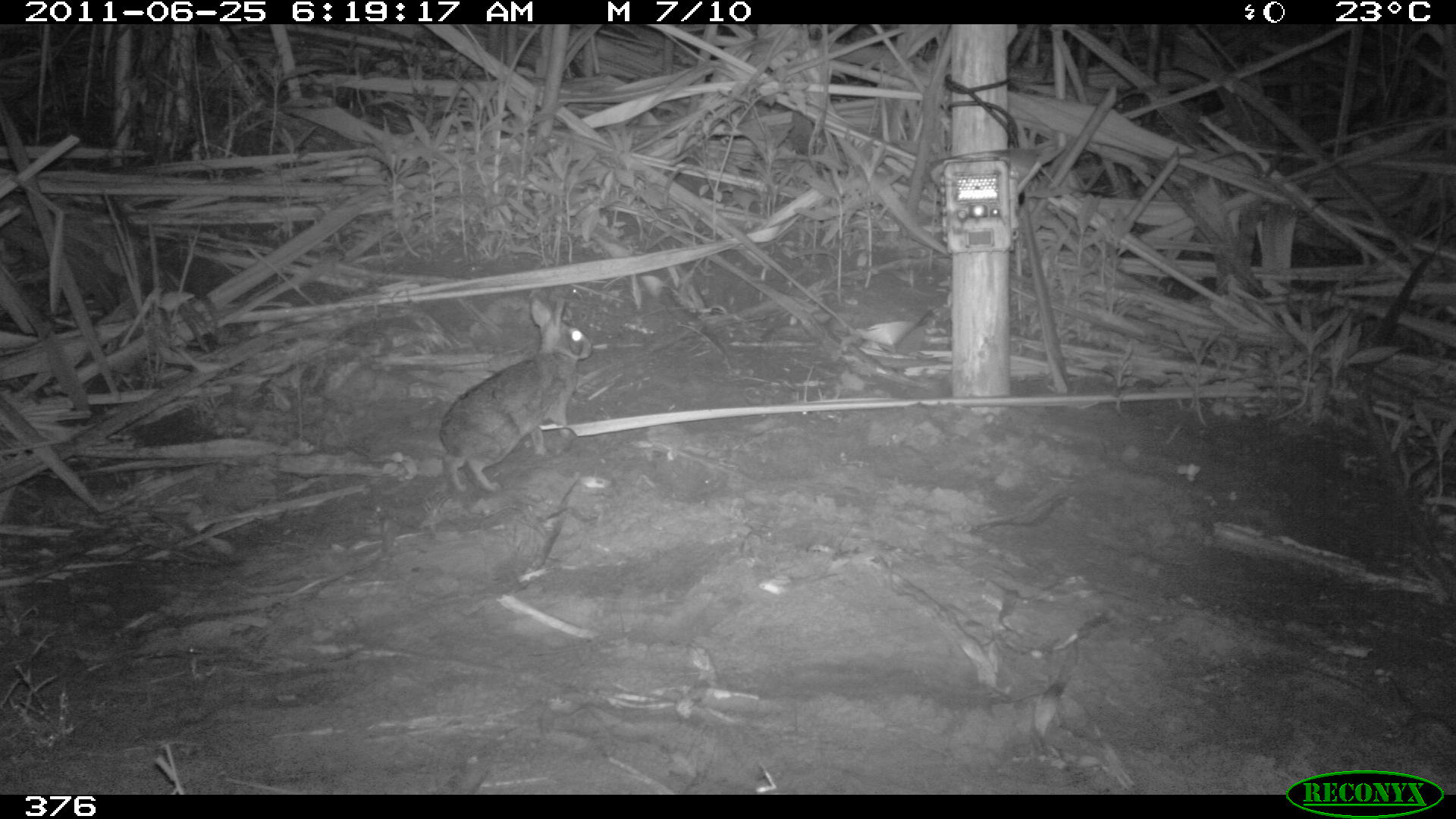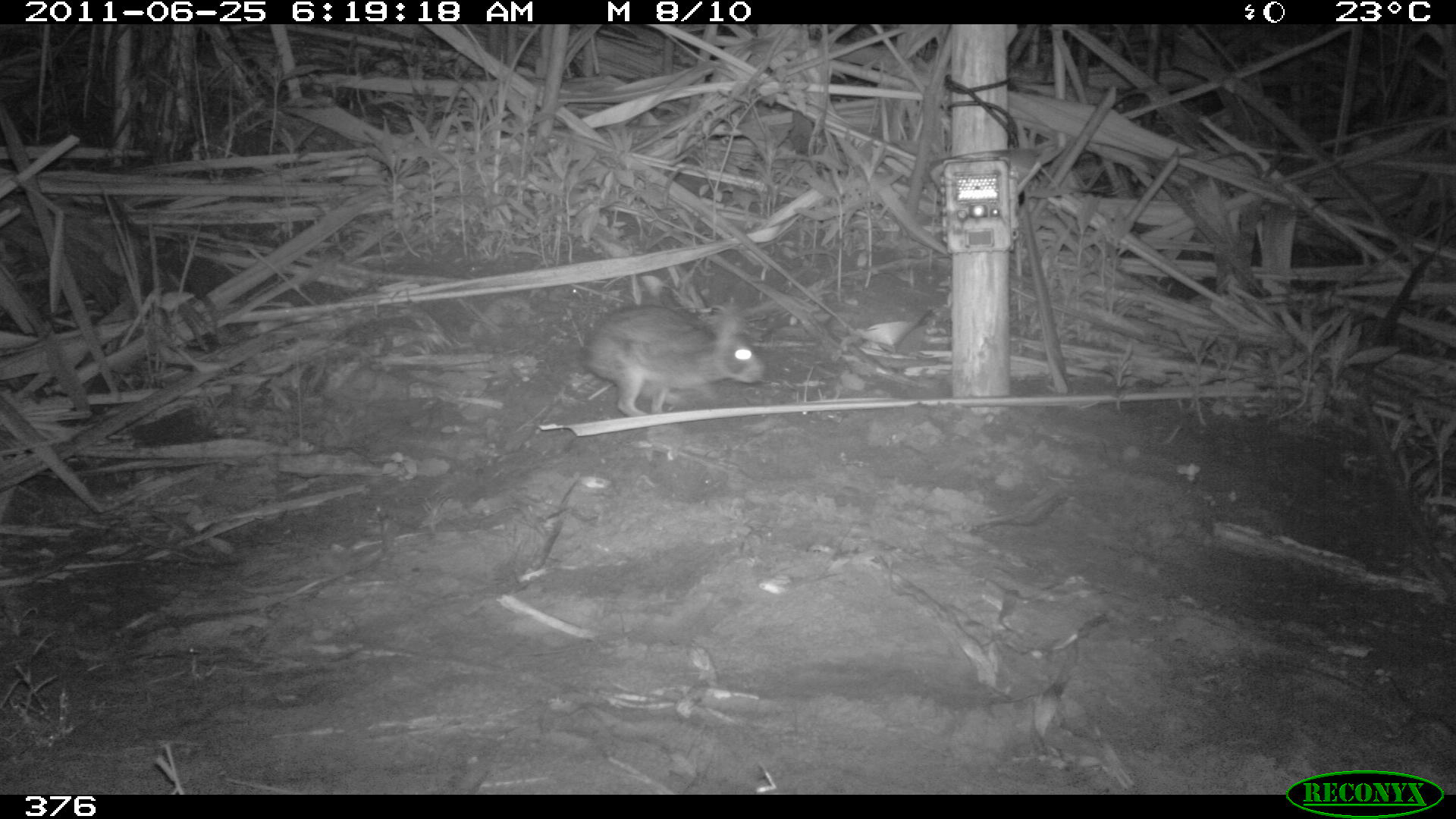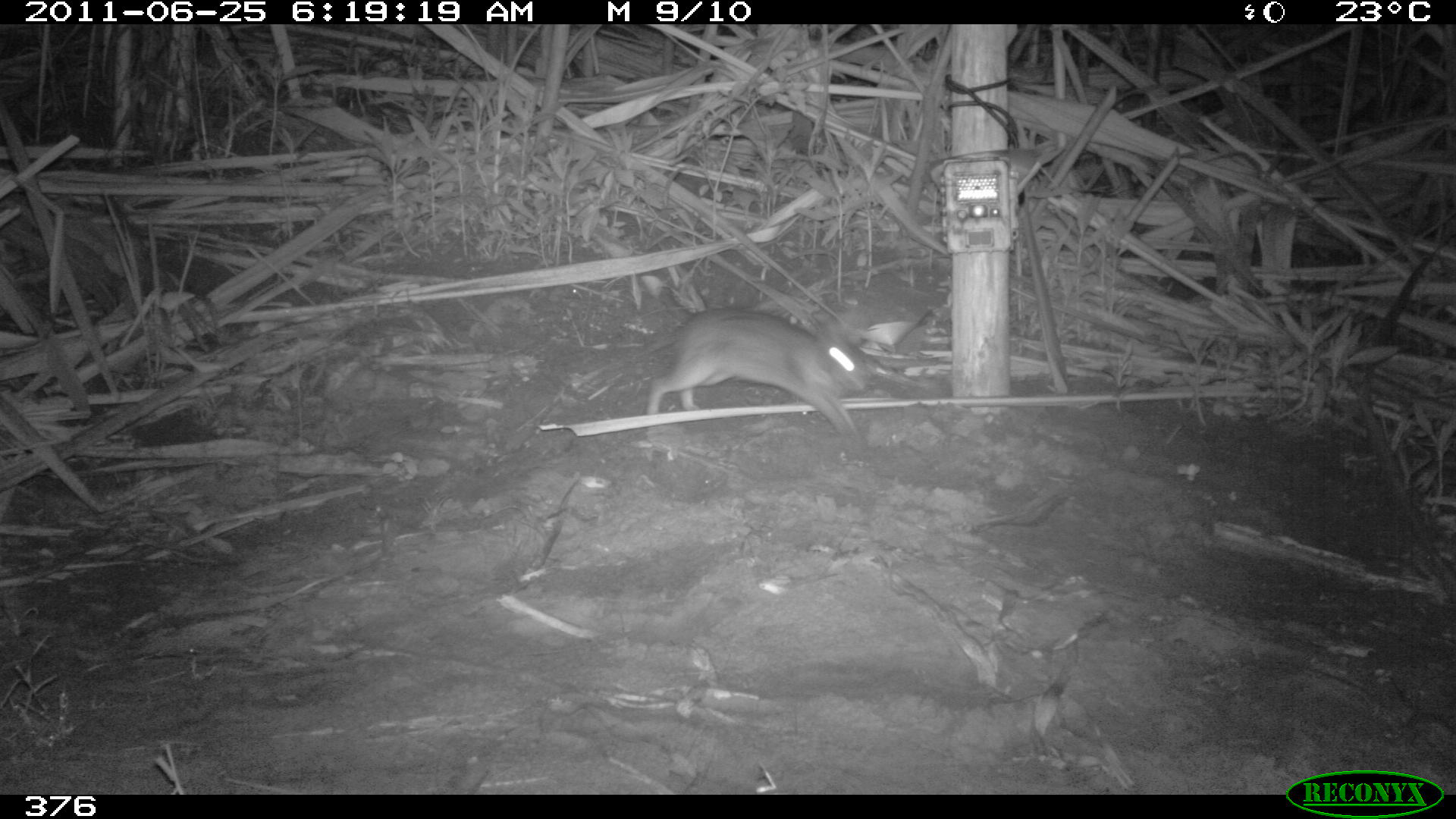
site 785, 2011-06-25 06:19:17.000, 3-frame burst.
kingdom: Animalia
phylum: Chordata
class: Mammalia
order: Lagomorpha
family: Leporidae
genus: Sylvilagus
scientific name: Sylvilagus brasiliensis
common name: tapeti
Sylvilagus brasiliensis (tapeti).